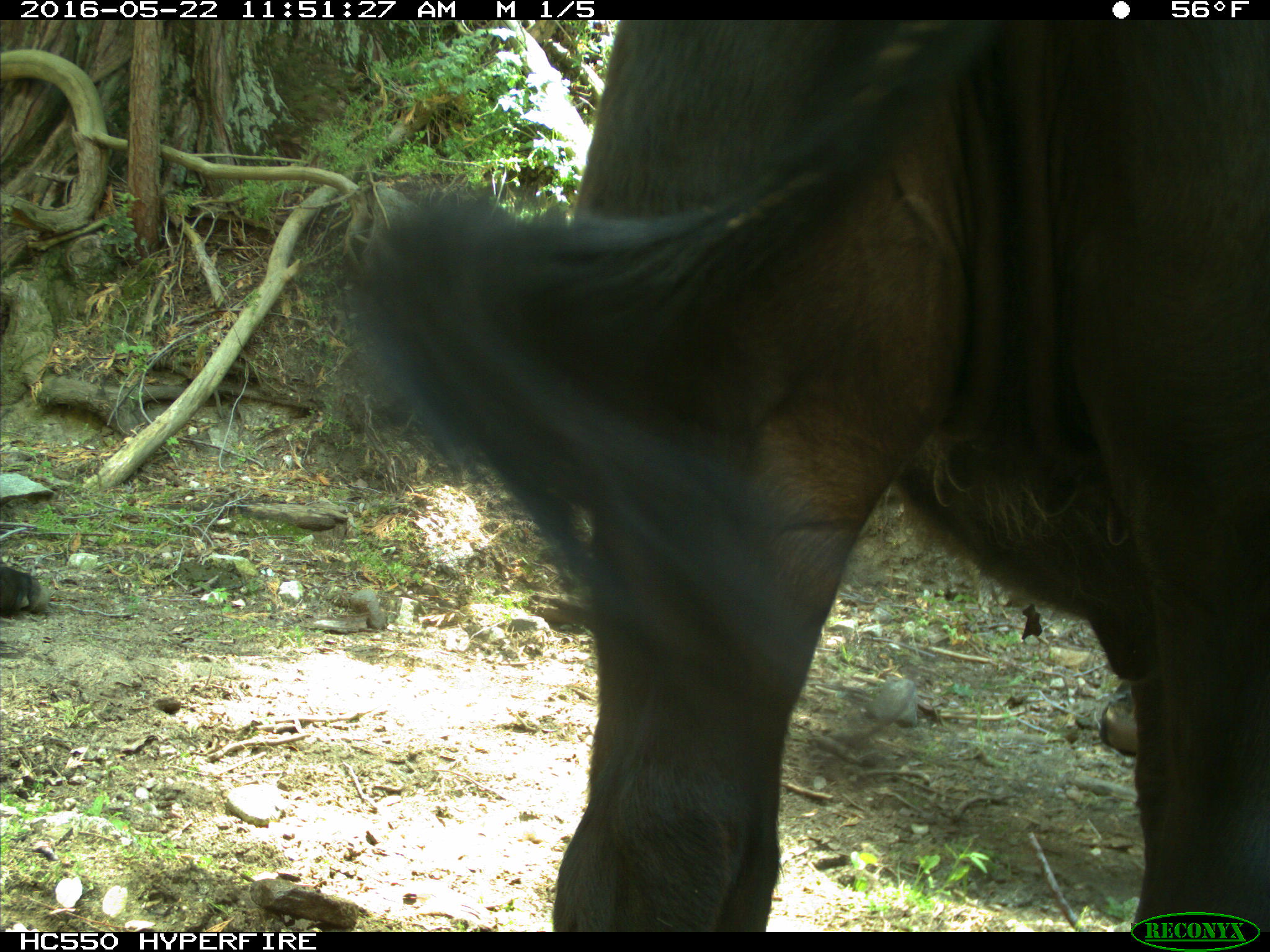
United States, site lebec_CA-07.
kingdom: Animalia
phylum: Chordata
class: Mammalia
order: Artiodactyla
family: Bovidae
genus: Bos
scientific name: Bos taurus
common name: domestic cow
Bos taurus (domestic cow).